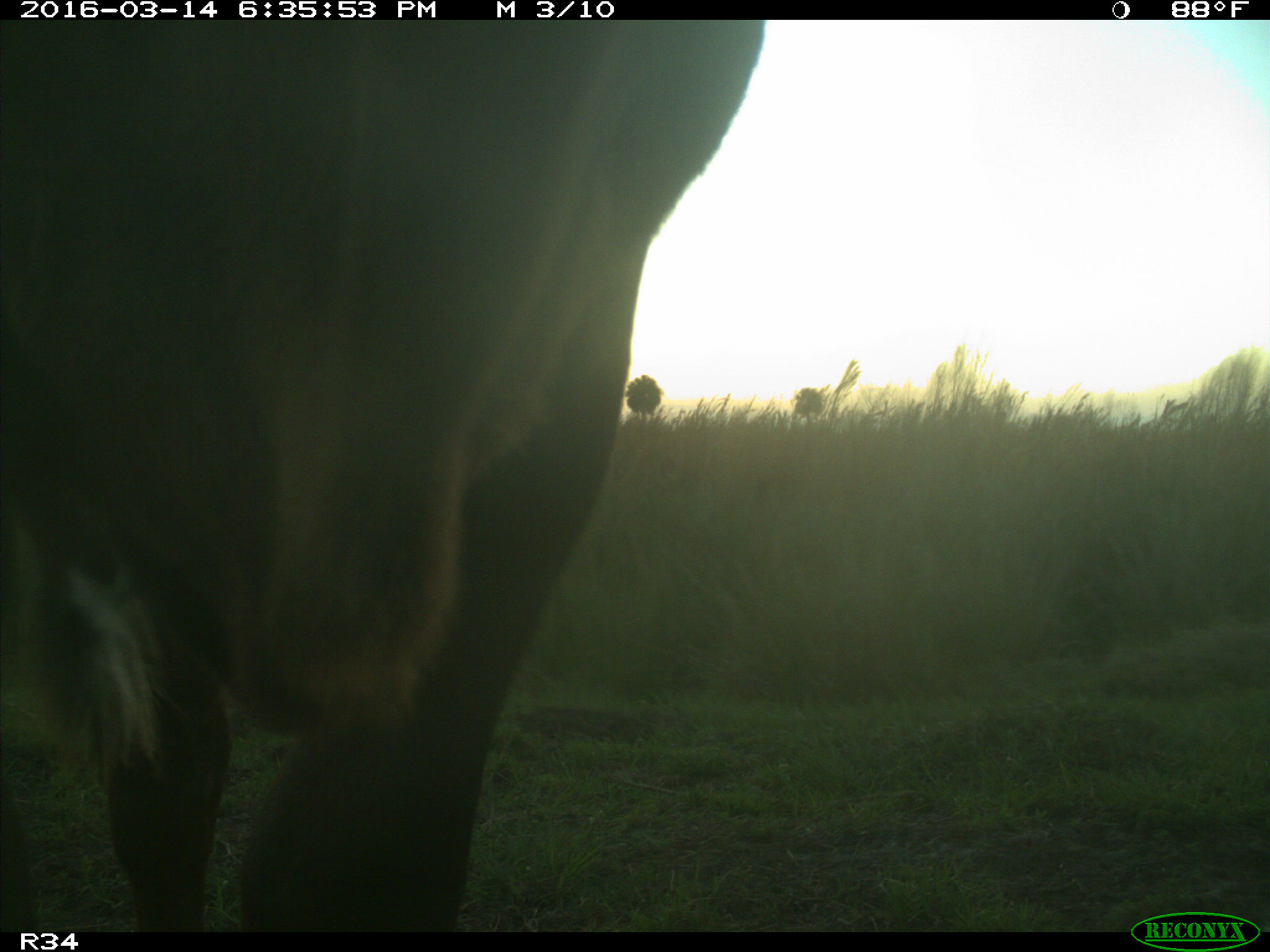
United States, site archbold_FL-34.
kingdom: Animalia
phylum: Chordata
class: Mammalia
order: Artiodactyla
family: Bovidae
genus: Bos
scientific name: Bos taurus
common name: domestic cow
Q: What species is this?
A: Bos taurus (domestic cow).